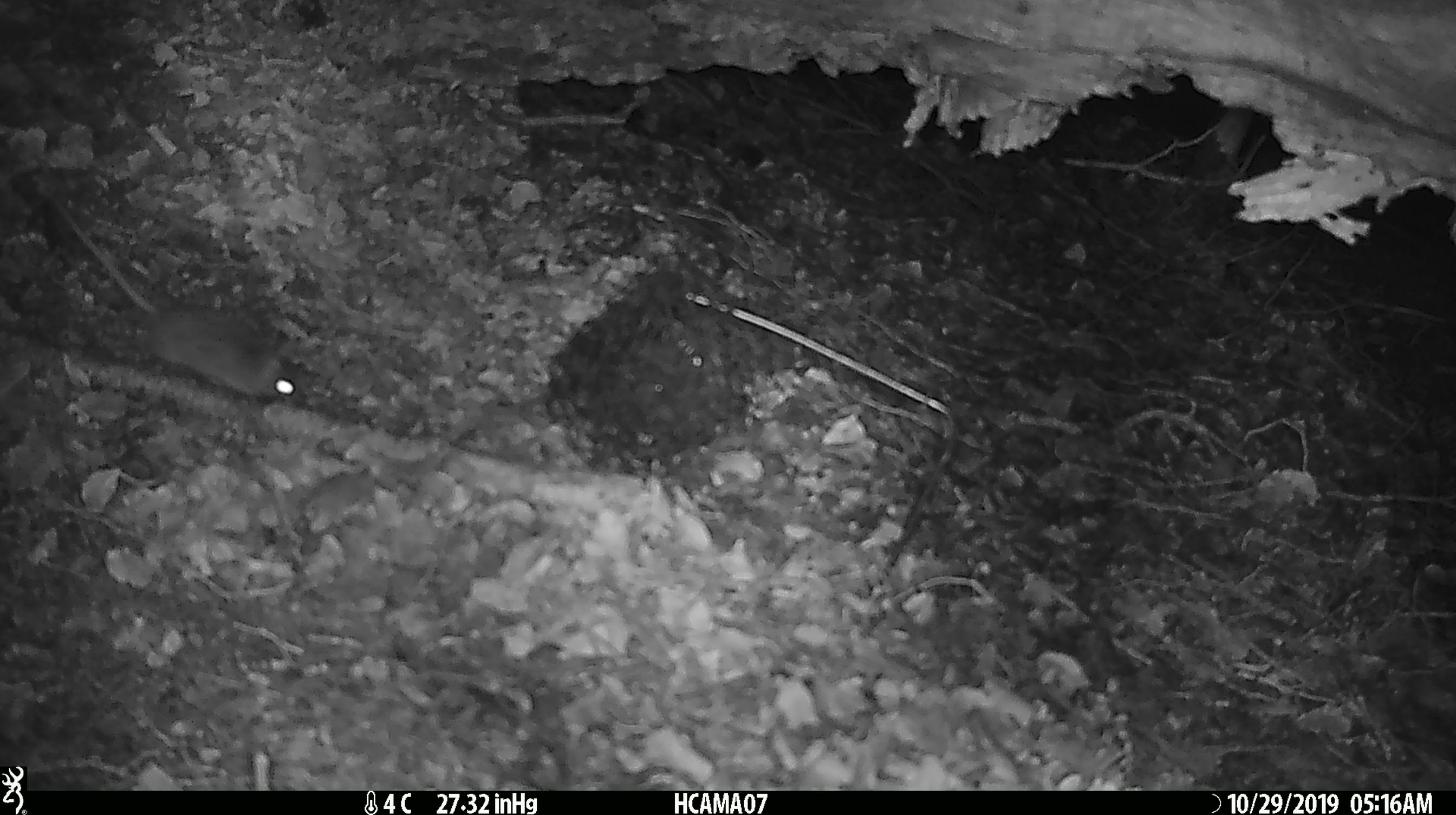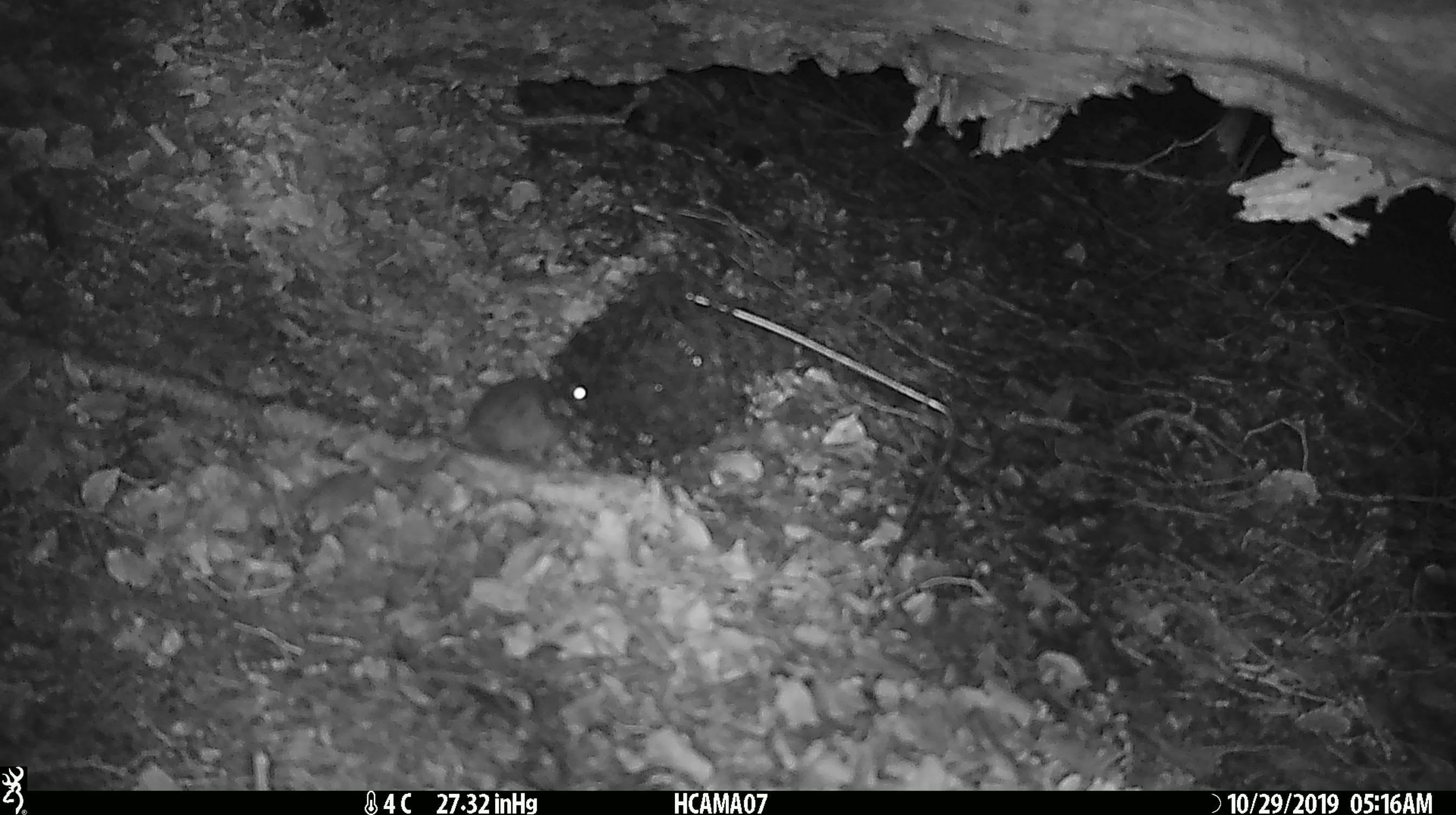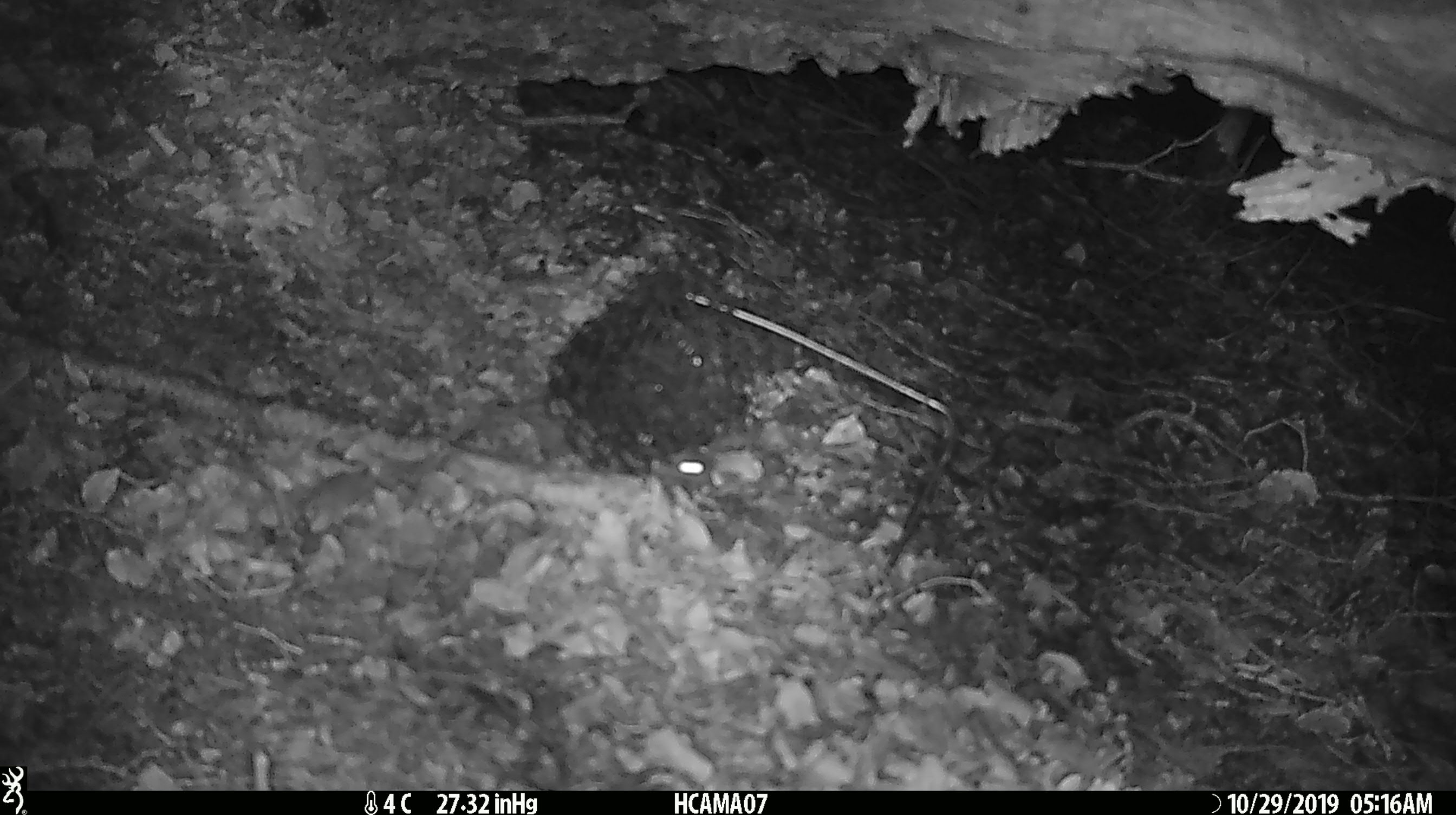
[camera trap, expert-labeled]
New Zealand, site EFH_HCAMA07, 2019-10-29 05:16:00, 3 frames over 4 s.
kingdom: Animalia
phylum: Chordata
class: Mammalia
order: Rodentia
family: Muridae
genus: Mus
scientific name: Mus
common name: mouse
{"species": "mouse (Mus)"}